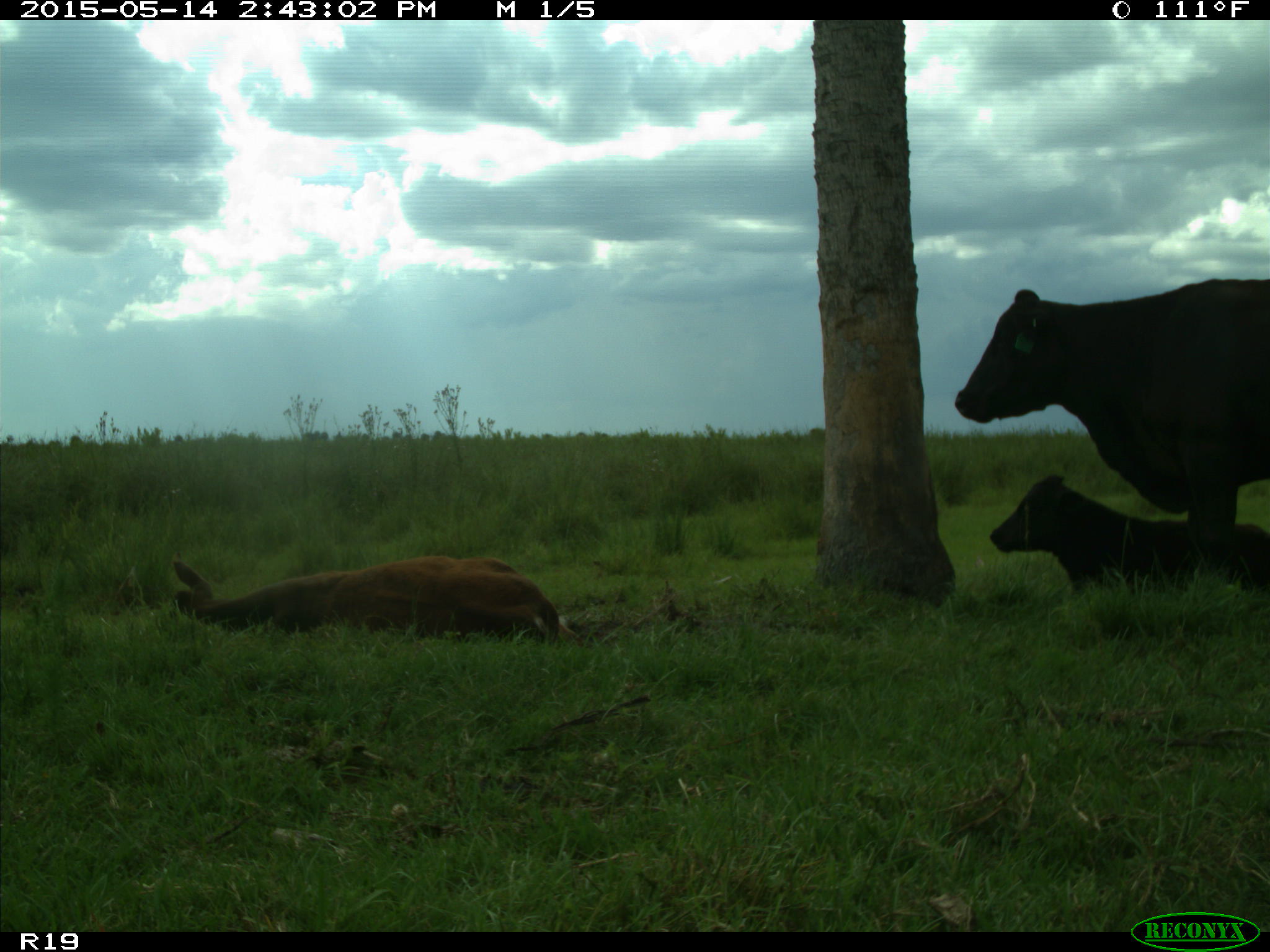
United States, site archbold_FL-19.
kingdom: Animalia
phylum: Chordata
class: Mammalia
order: Artiodactyla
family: Bovidae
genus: Bos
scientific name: Bos taurus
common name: domestic cow